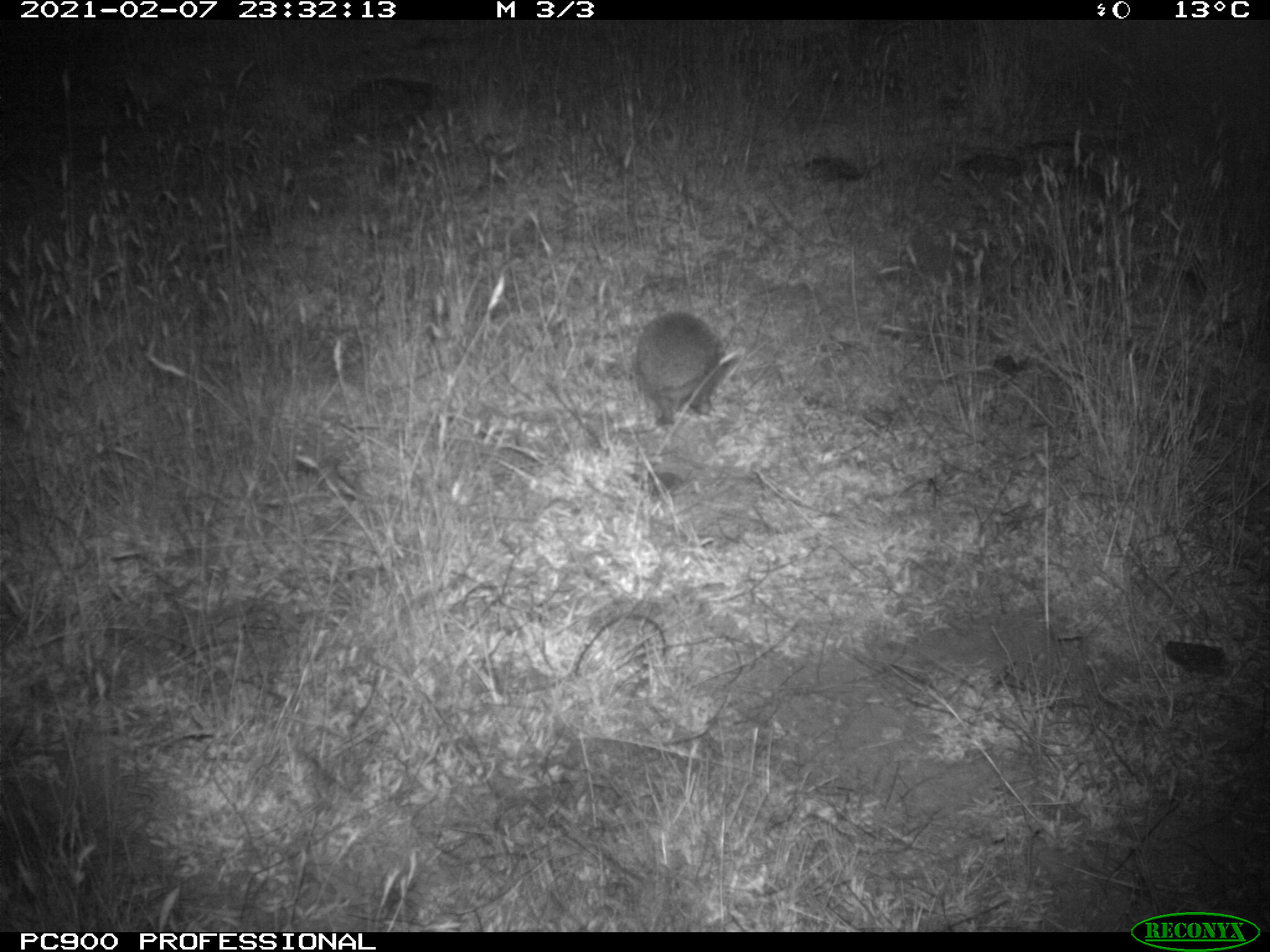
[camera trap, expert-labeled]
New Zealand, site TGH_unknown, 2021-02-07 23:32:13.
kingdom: Animalia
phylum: Chordata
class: Mammalia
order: Eulipotyphla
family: Erinaceidae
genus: Erinaceus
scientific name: Erinaceus europaeus europaeus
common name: european hedgehog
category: hedgehog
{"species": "hedgehog (european hedgehog) (Erinaceus europaeus europaeus)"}